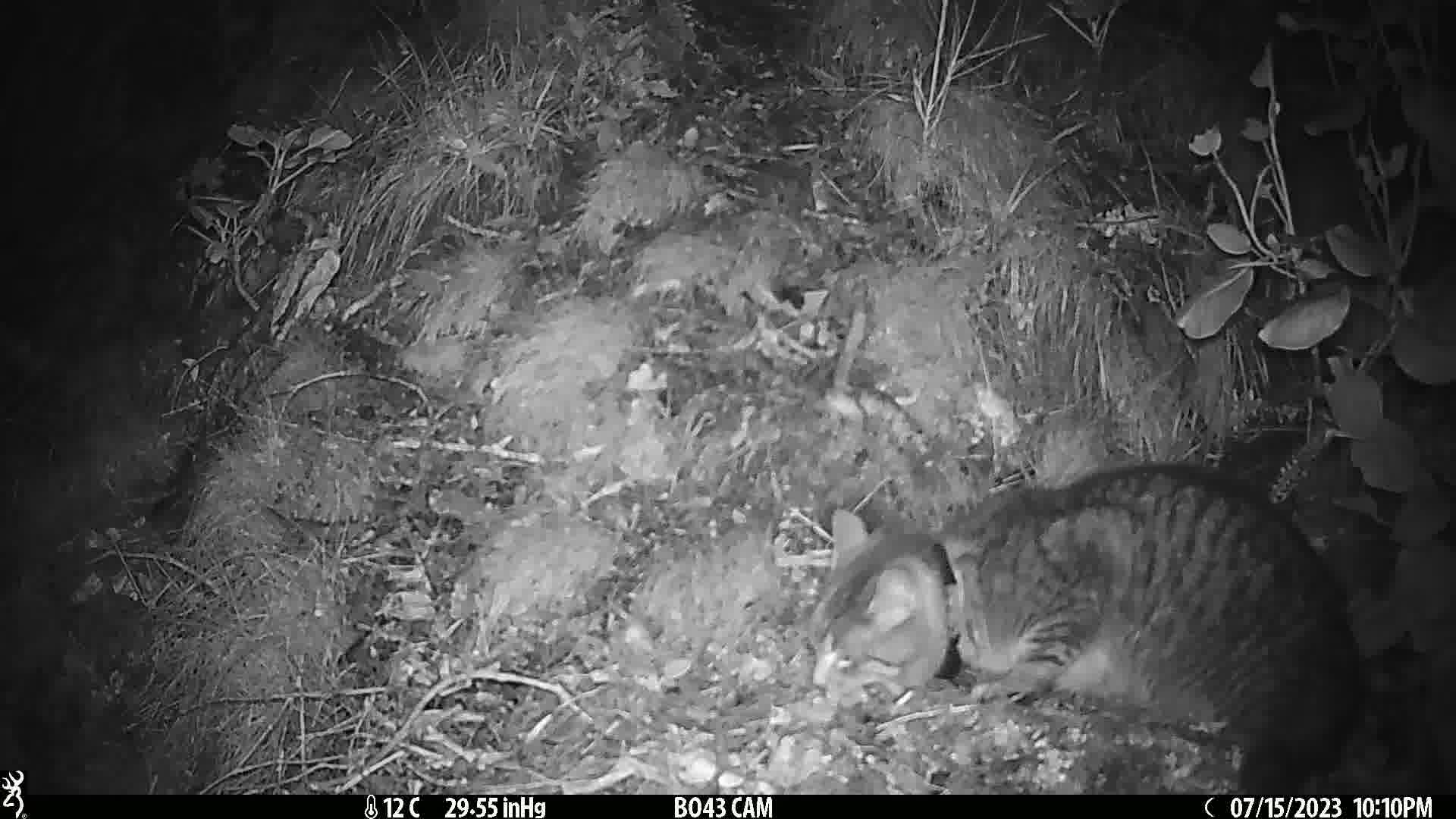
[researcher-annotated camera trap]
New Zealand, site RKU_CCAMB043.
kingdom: Animalia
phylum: Chordata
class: Mammalia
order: Carnivora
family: Felidae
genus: Felis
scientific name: Felis catus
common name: domestic cat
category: cat